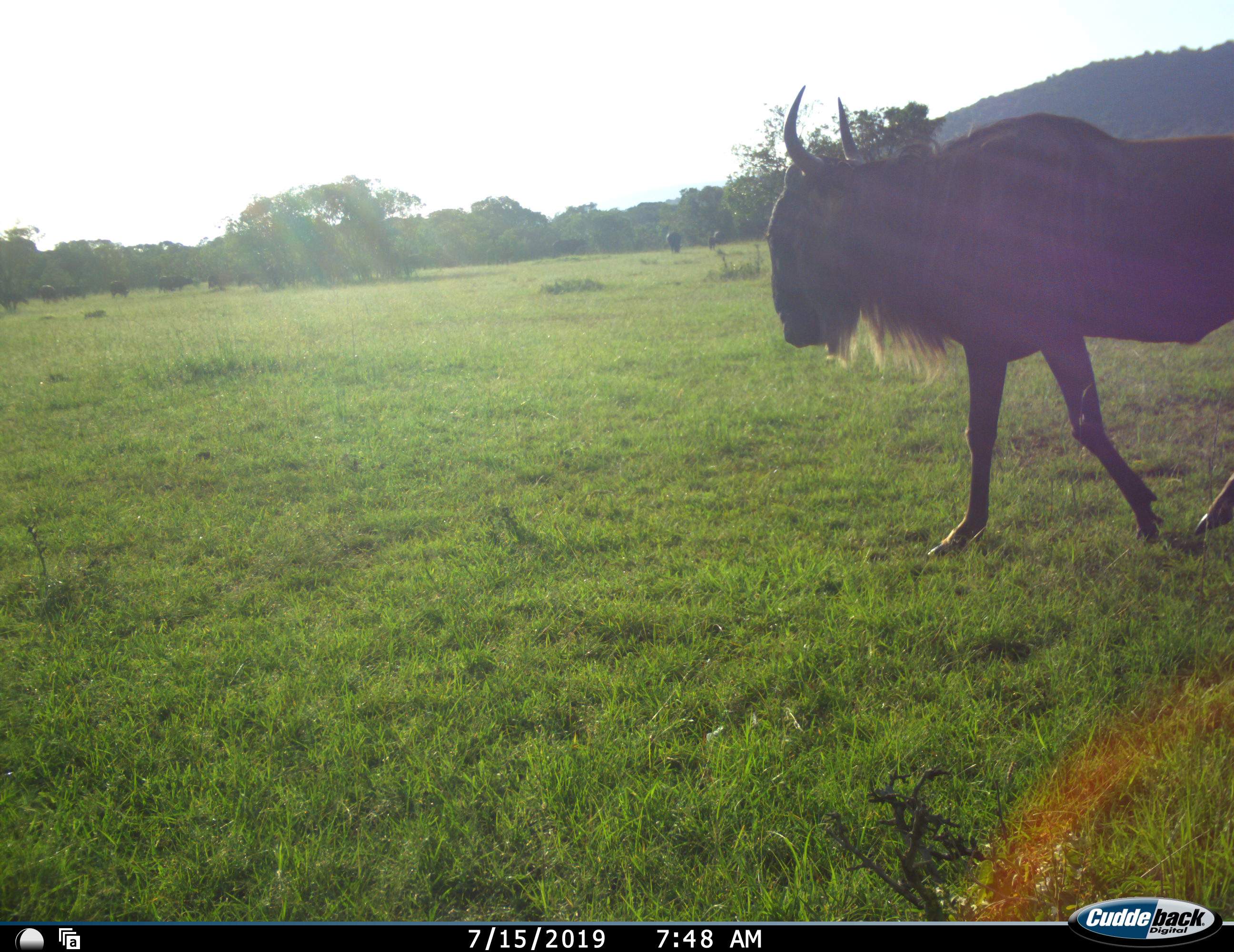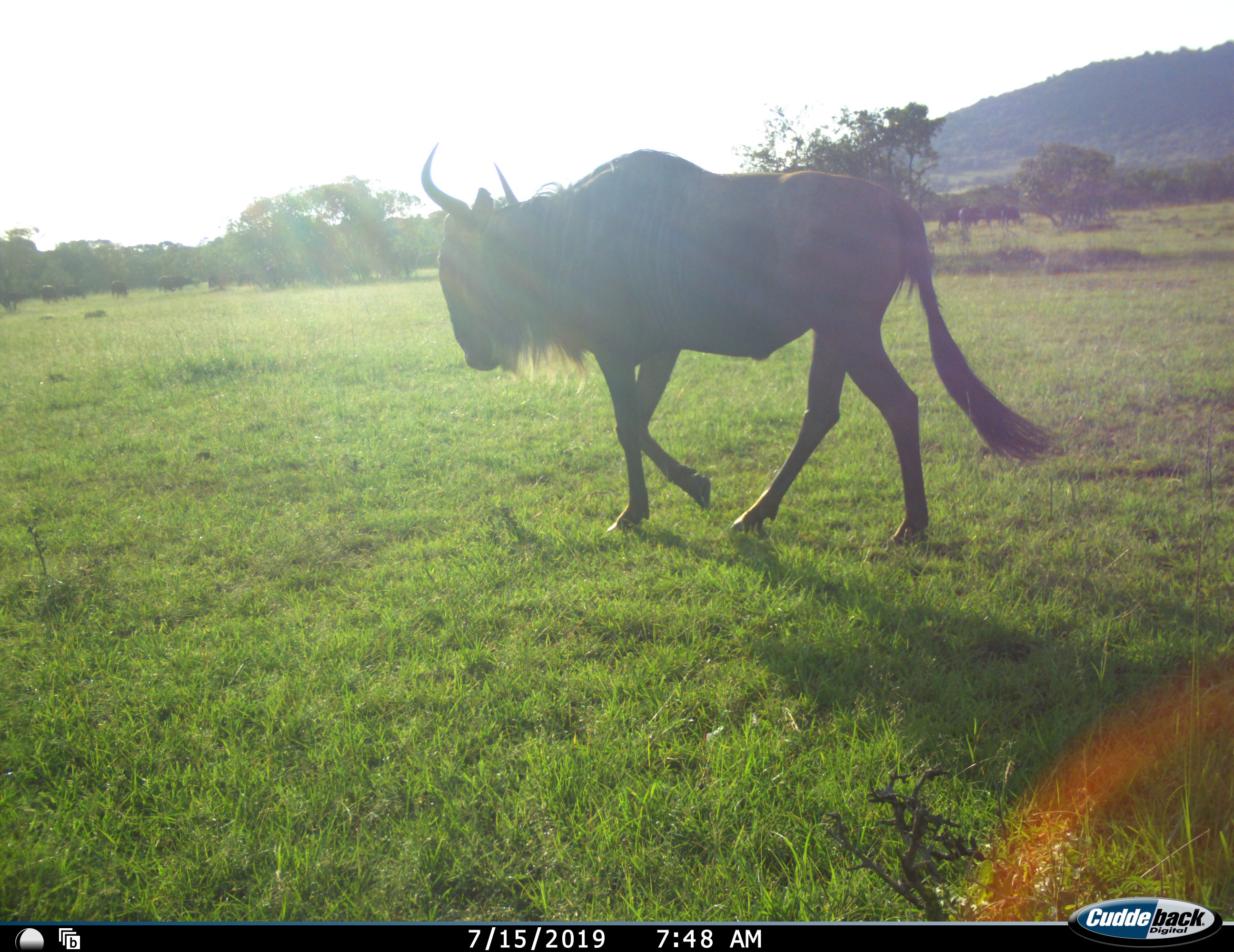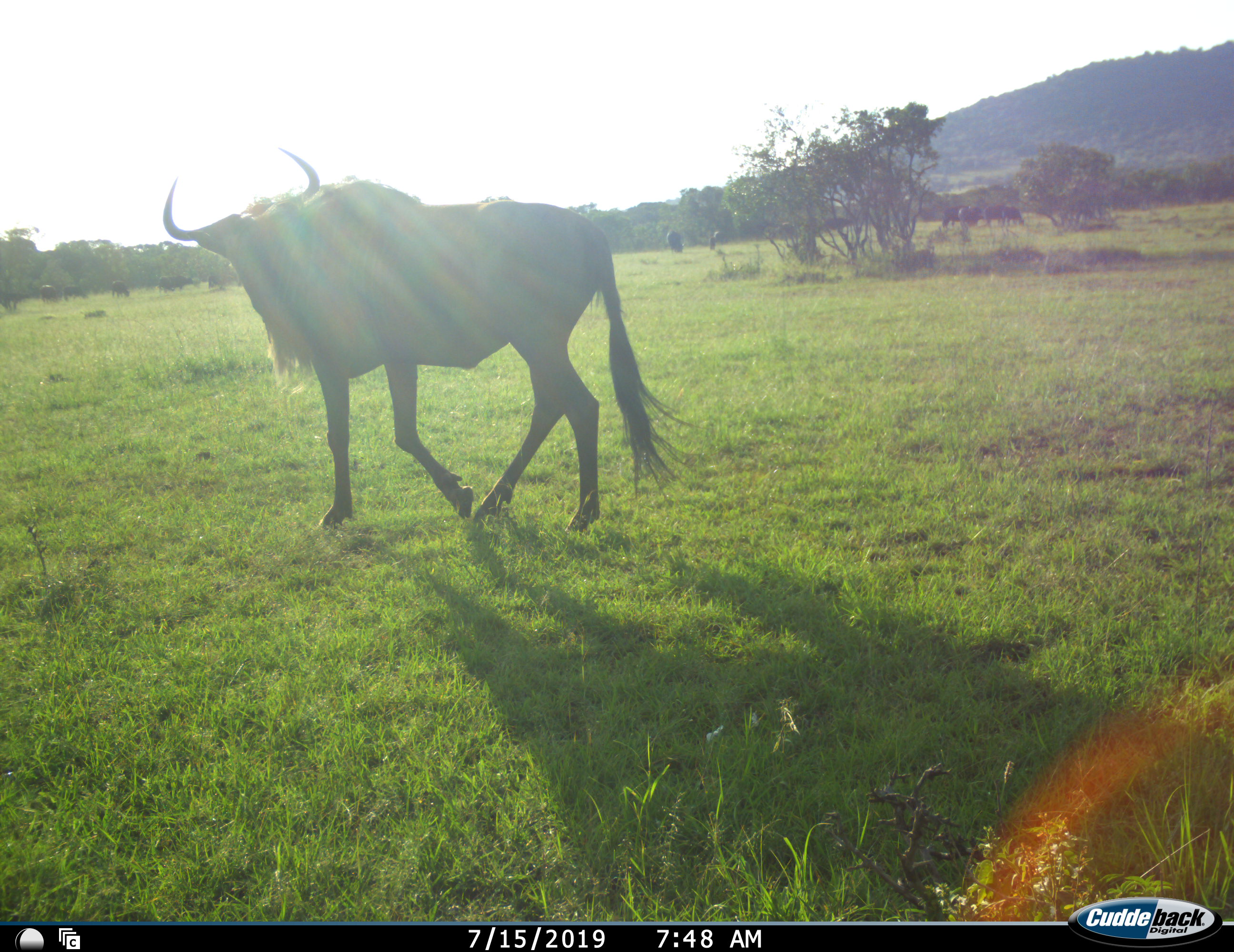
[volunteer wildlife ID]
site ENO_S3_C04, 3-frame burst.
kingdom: Animalia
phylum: Chordata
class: Mammalia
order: Artiodactyla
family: Bovidae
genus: Connochaetes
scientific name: Connochaetes taurinus taurinus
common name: blue wildebeest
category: wildebeestblue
Wildebeestblue (blue wildebeest) (Connochaetes taurinus taurinus), count 1. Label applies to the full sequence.